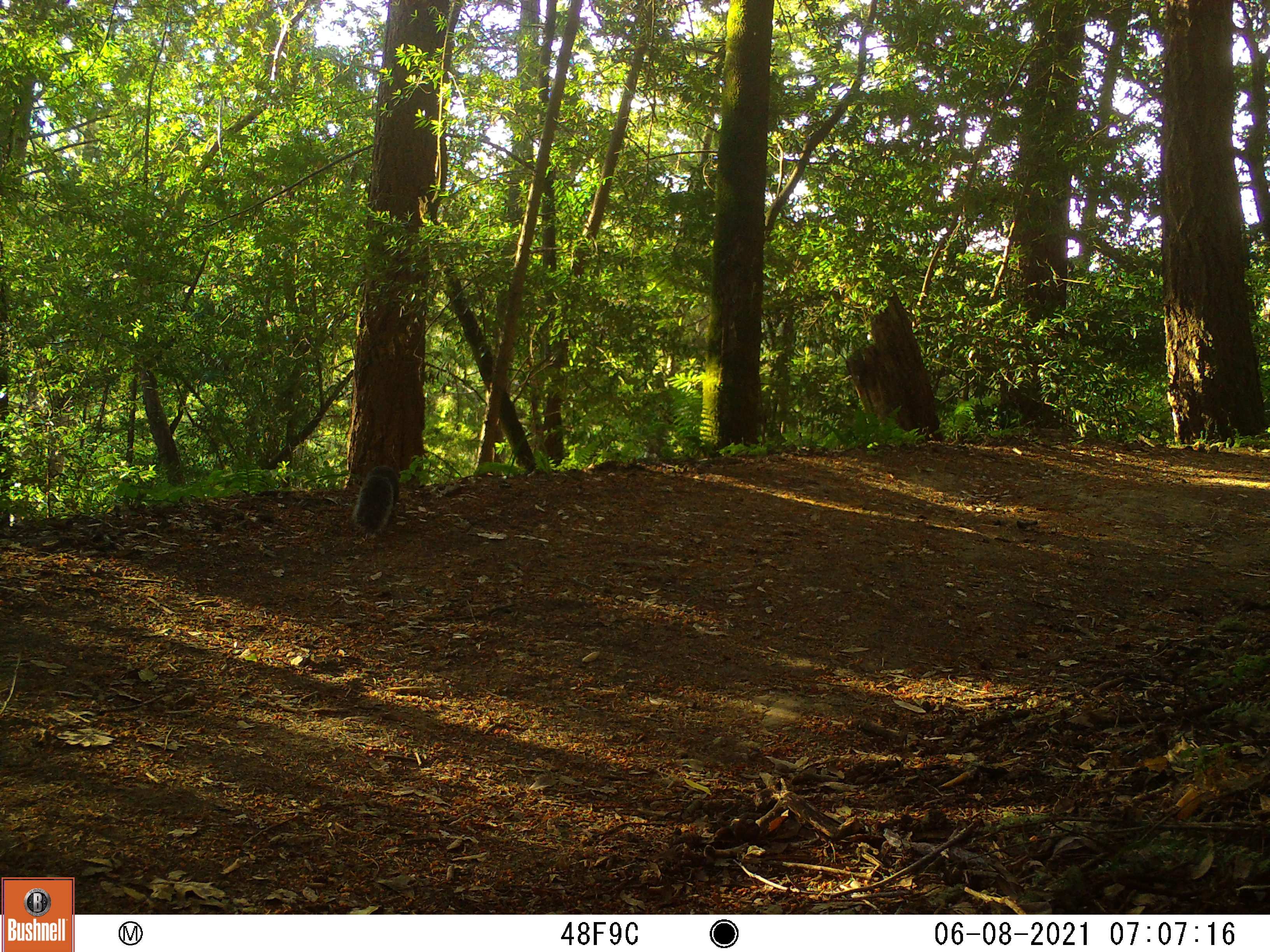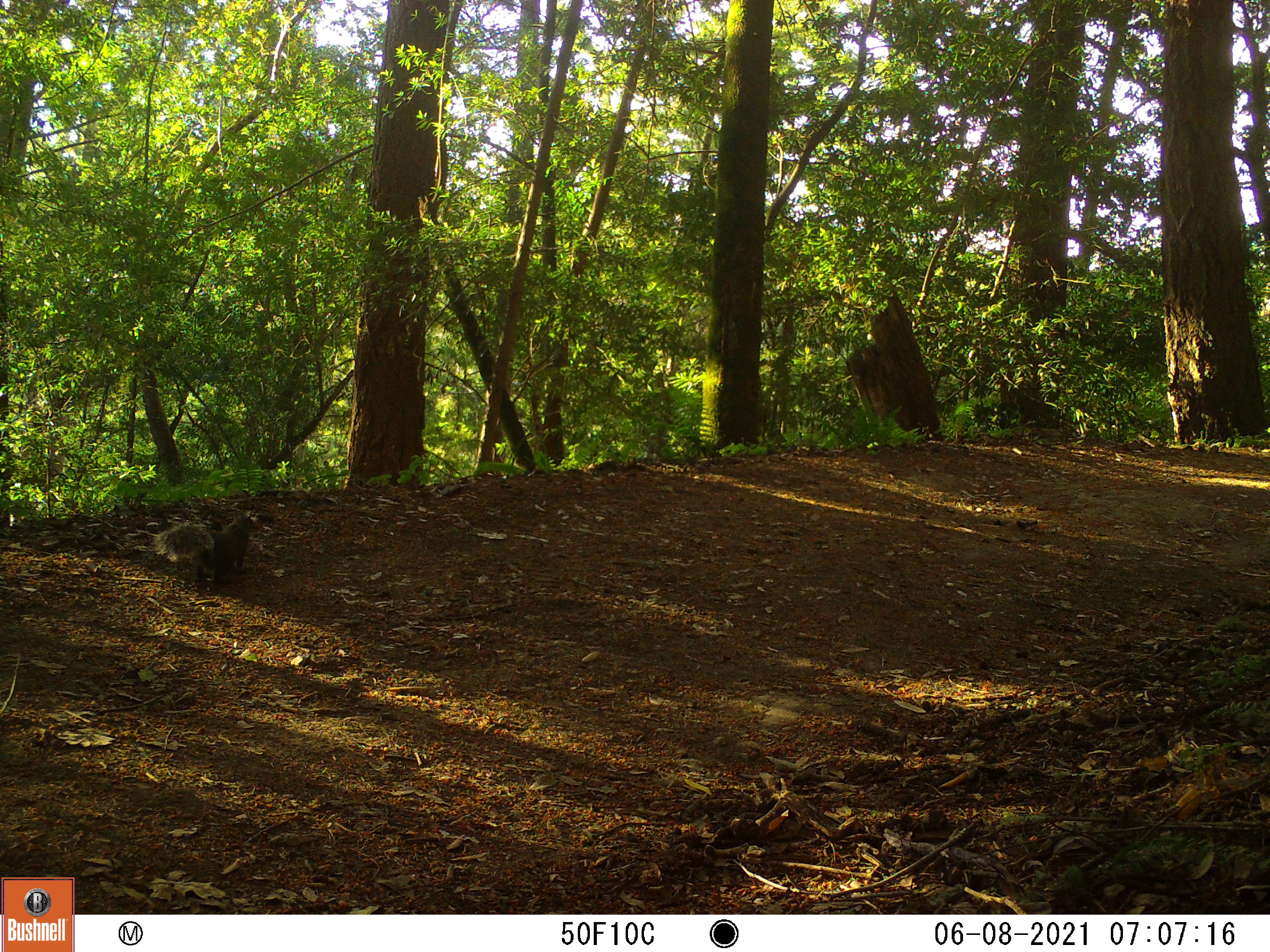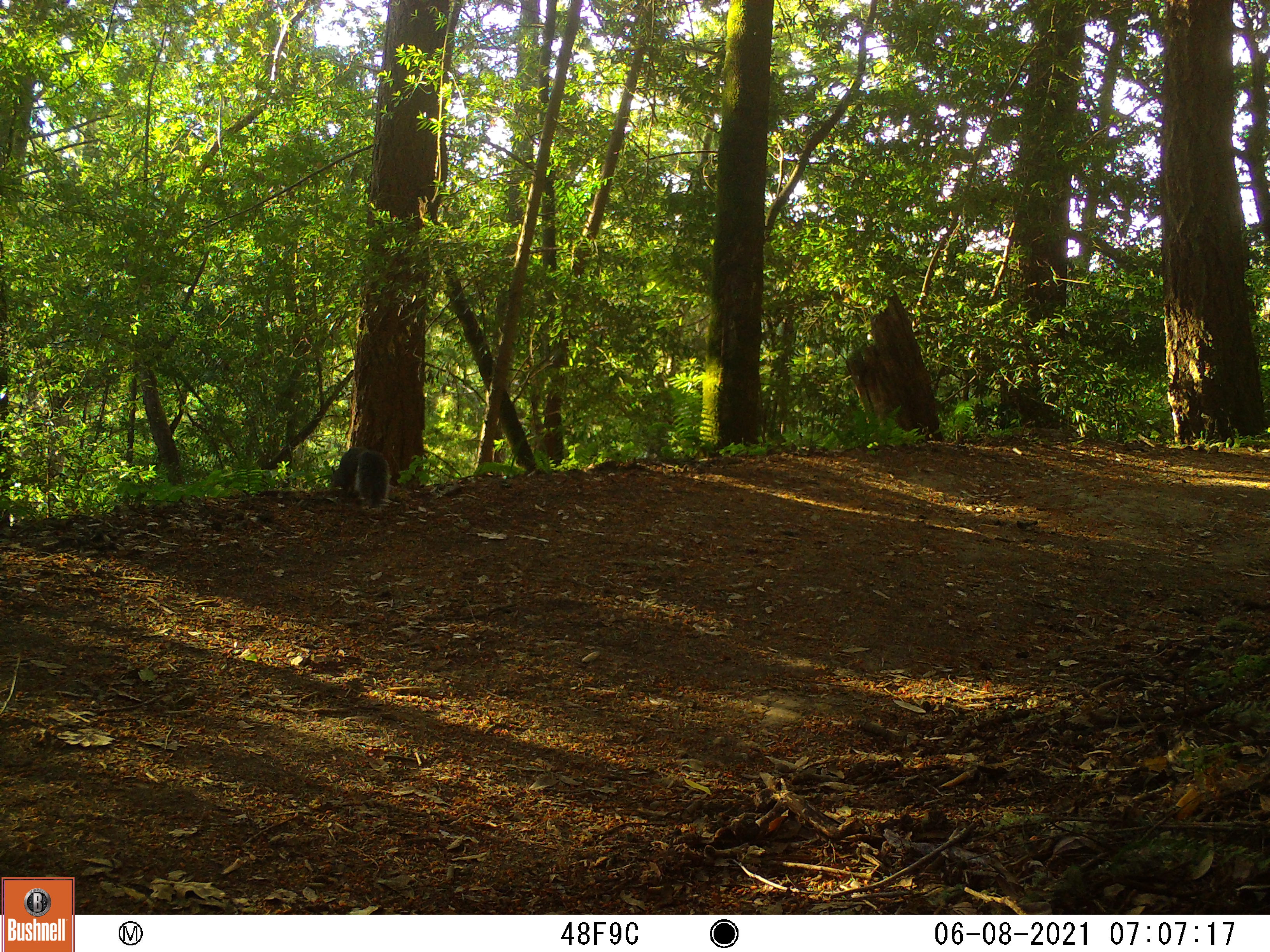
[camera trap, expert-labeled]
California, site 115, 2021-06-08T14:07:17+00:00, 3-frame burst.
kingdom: Animalia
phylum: Chordata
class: Mammalia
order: Rodentia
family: Sciuridae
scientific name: Sciuridae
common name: squirrel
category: unknown squirrel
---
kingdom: Animalia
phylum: Chordata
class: Mammalia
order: Rodentia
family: Sciuridae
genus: Sciurus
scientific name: Sciurus griseus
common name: western gray squirrel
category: western grey squirrel